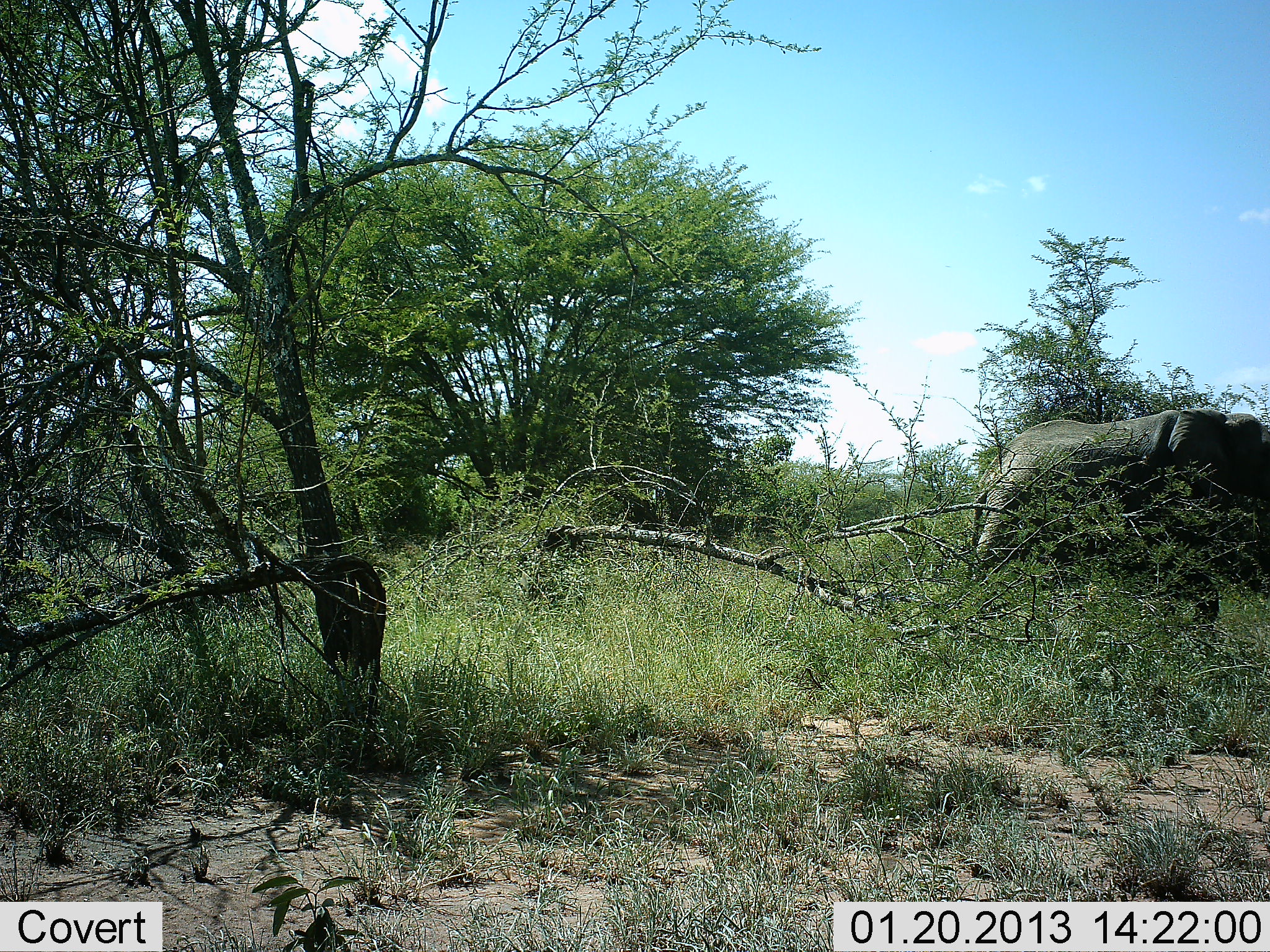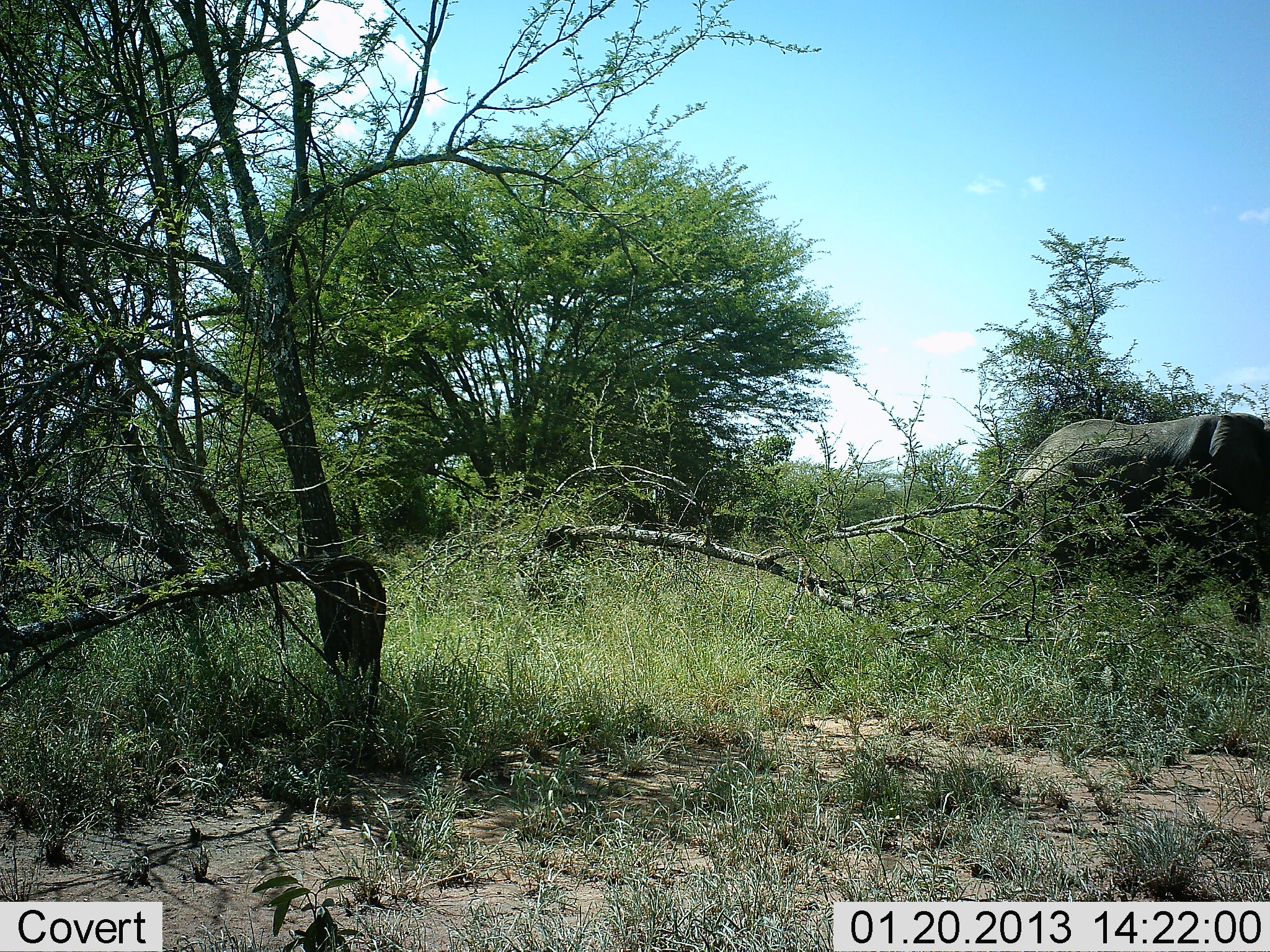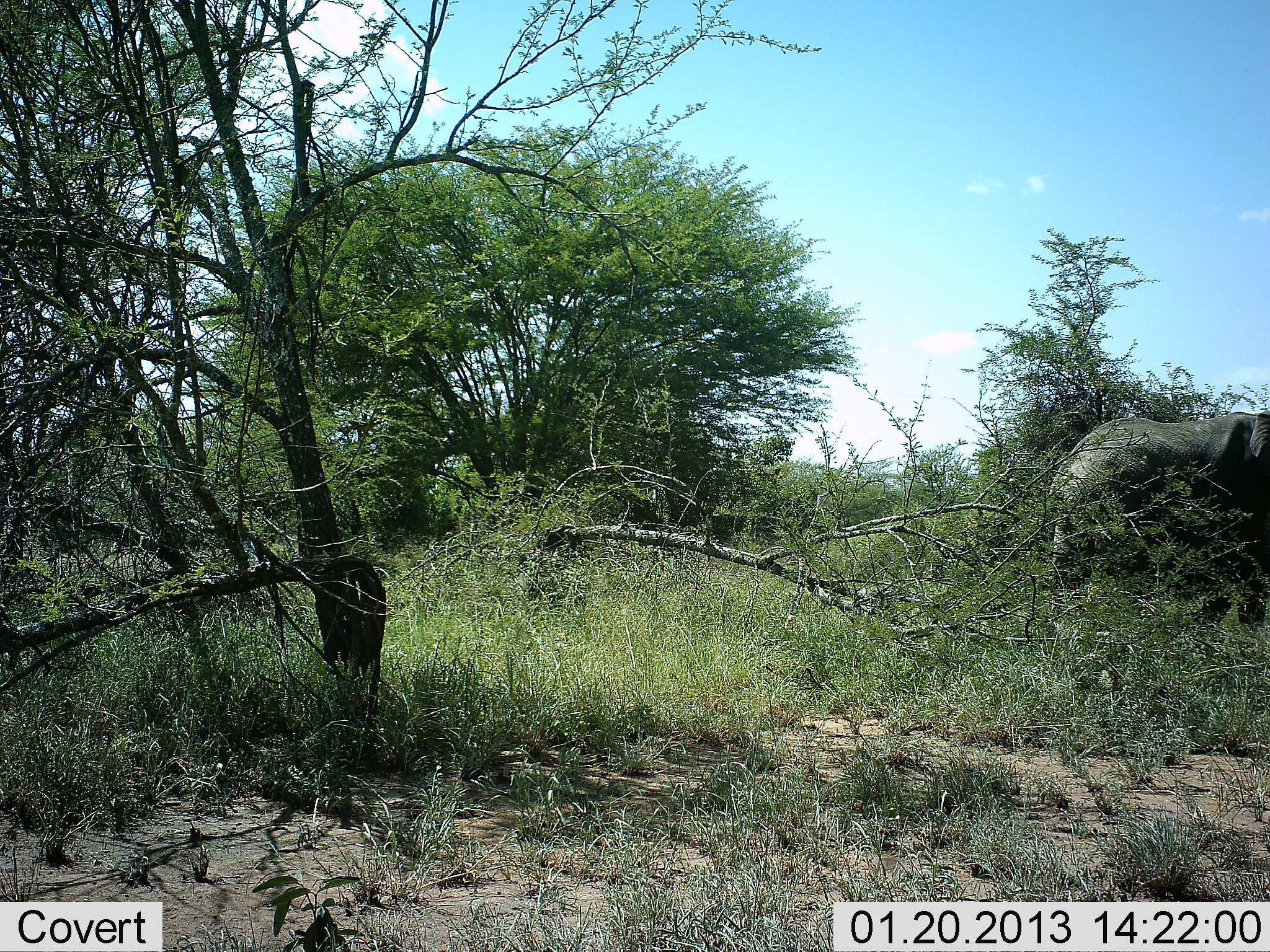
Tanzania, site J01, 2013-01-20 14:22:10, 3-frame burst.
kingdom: Animalia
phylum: Chordata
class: Mammalia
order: Proboscidea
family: Elephantidae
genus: Loxodonta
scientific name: Loxodonta africana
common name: african bush elephant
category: elephant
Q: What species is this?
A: Elephant (african bush elephant) (Loxodonta africana).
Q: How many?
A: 1.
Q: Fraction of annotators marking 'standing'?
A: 11%.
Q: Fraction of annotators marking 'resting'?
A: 0%.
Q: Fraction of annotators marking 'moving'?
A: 89%.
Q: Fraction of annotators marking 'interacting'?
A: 0%.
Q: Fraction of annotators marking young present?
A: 0%.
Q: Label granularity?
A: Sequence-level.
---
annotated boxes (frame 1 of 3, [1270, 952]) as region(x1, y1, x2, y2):
animal: region(965, 408, 1270, 627)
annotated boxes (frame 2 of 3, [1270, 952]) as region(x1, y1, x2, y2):
animal: region(1006, 412, 1270, 627)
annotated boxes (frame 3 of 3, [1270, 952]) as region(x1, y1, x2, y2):
animal: region(1047, 411, 1270, 627)